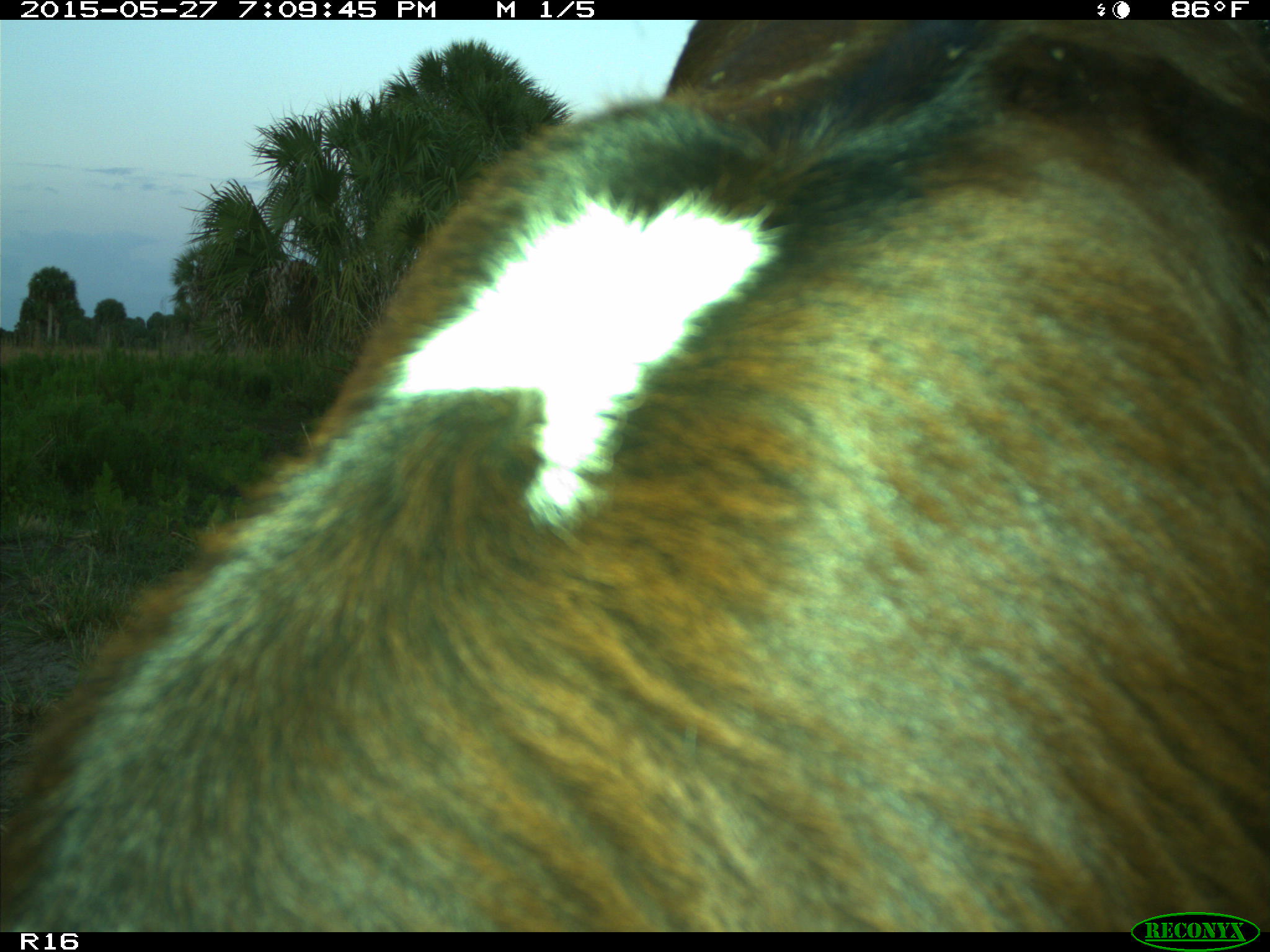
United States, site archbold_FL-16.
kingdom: Animalia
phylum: Chordata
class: Mammalia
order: Artiodactyla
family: Bovidae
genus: Bos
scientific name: Bos taurus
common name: domestic cow